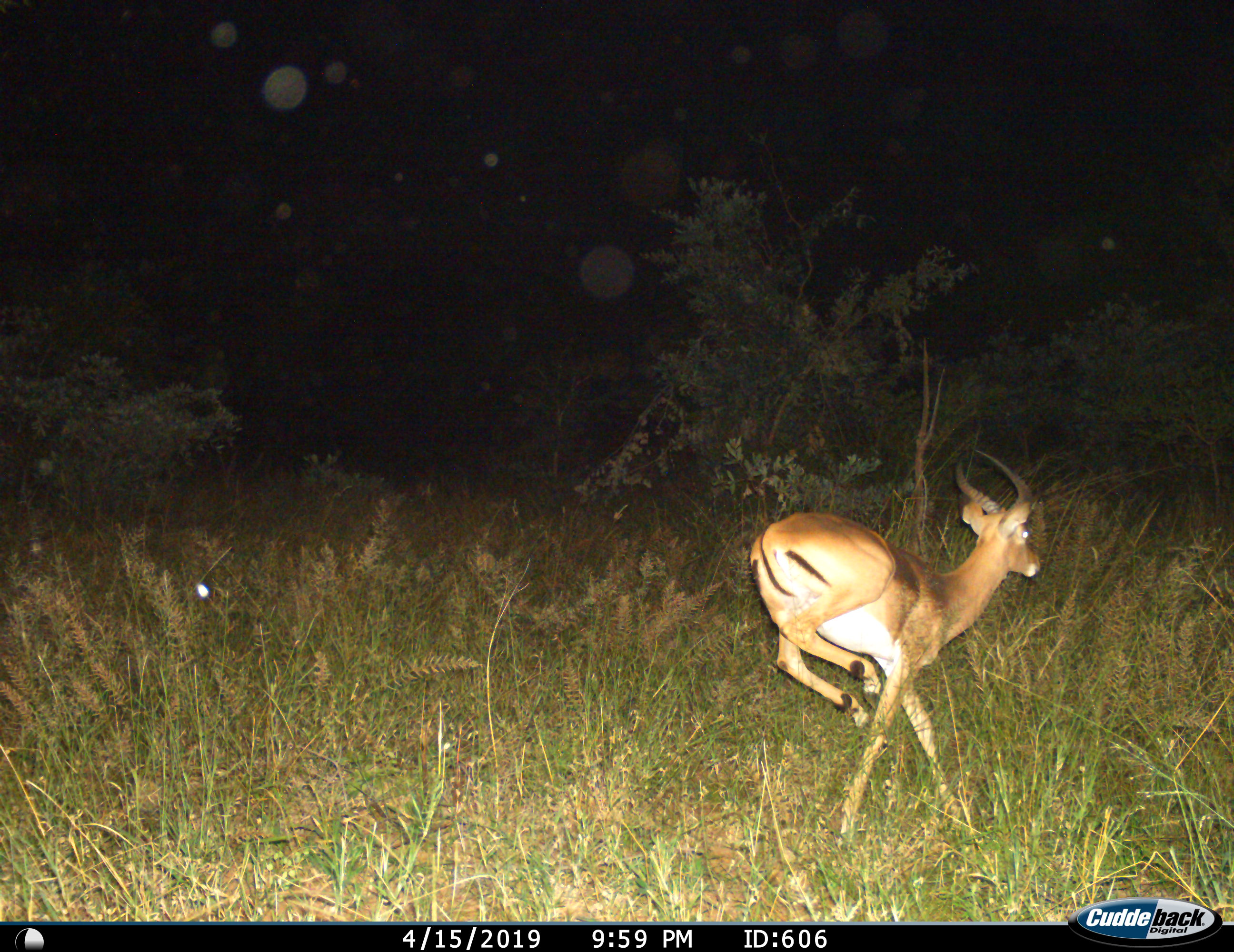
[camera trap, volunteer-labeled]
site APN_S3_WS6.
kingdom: Animalia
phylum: Chordata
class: Mammalia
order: Artiodactyla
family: Bovidae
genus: Aepyceros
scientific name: Aepyceros melampus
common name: impala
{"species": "impala (Aepyceros melampus)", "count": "1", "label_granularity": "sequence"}